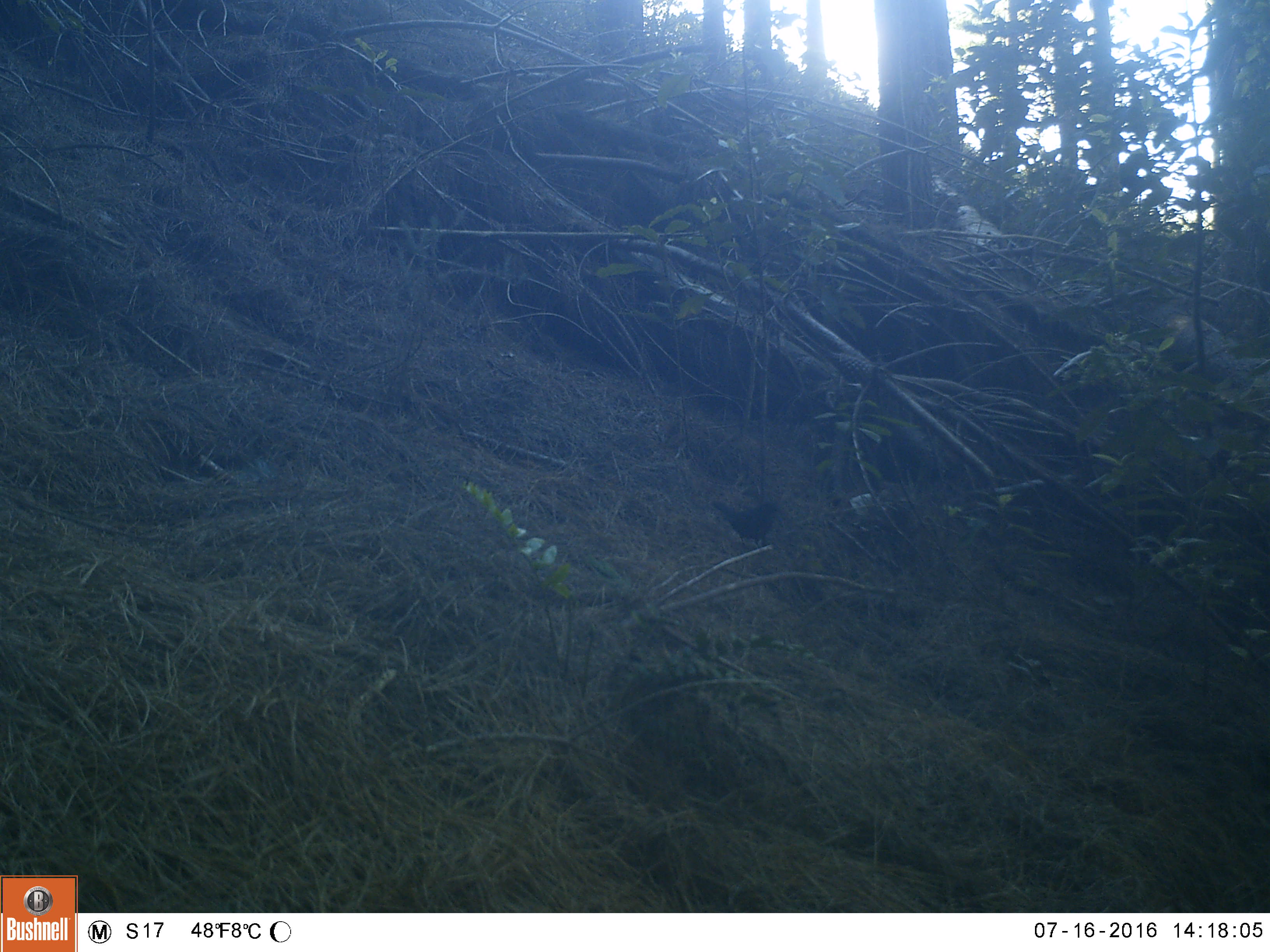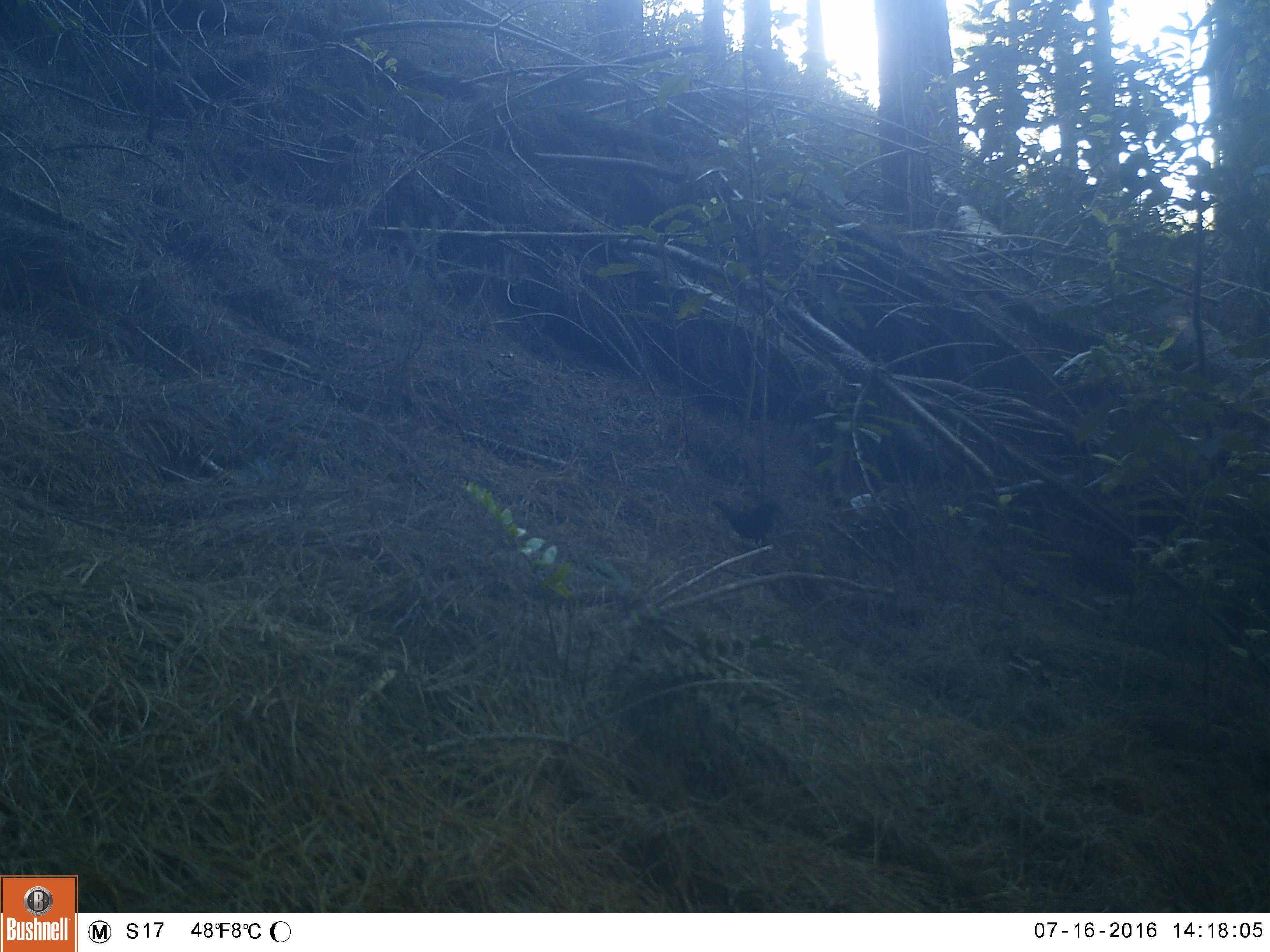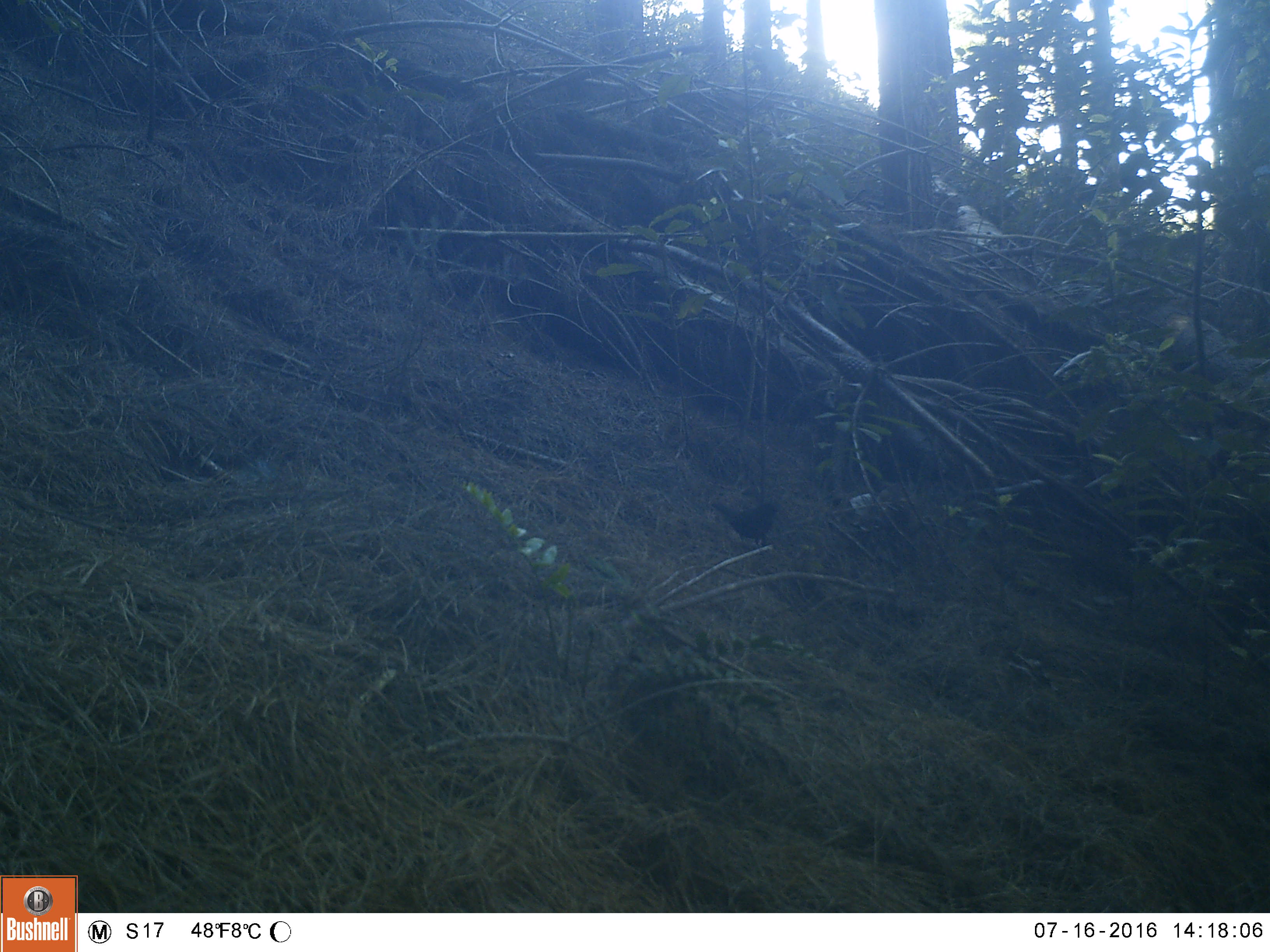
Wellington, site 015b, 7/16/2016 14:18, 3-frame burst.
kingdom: Animalia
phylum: Chordata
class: Aves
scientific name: Aves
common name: bird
Bird (Aves).